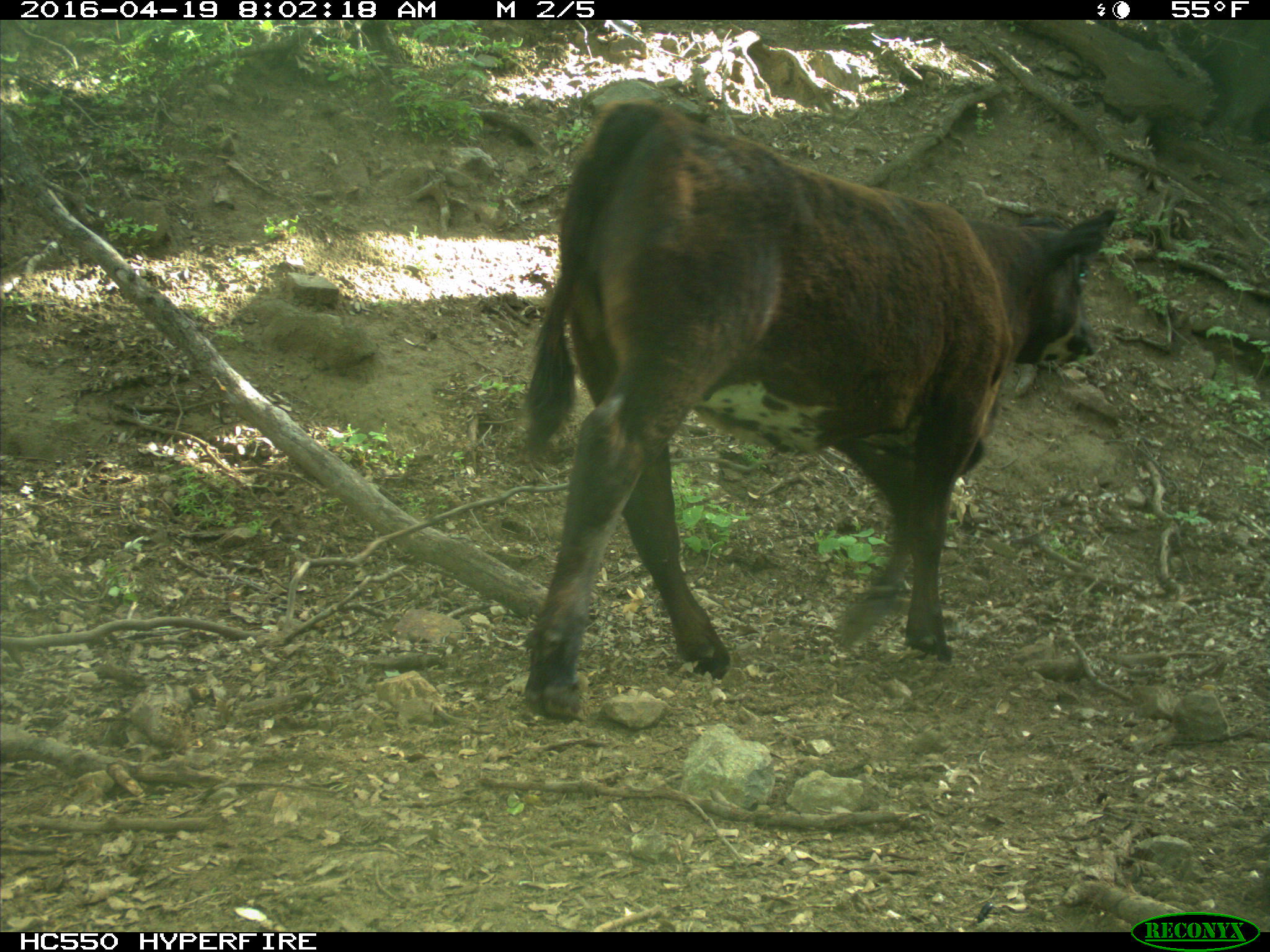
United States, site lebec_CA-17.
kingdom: Animalia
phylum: Chordata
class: Mammalia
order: Artiodactyla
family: Bovidae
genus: Bos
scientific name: Bos taurus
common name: domestic cow